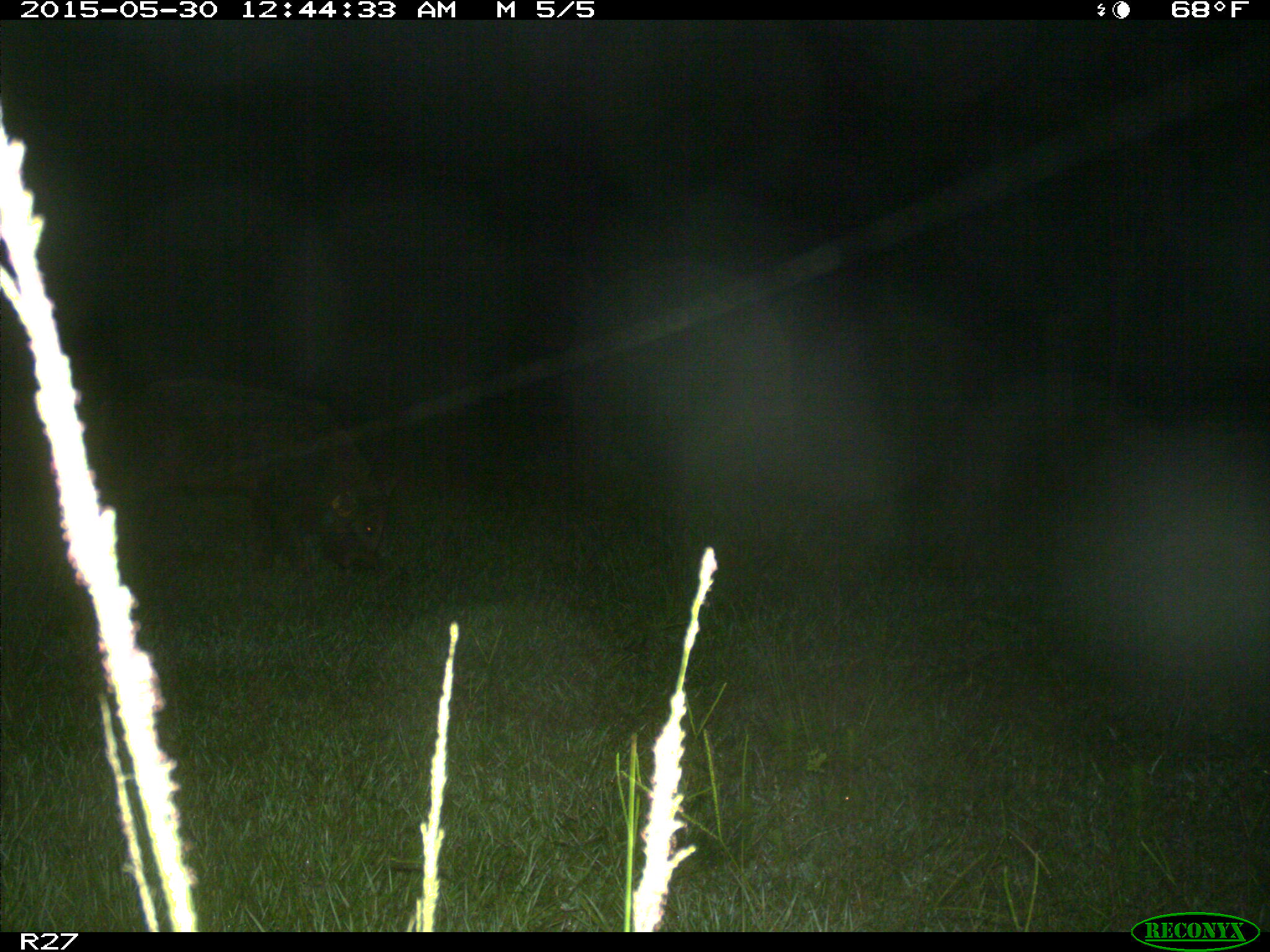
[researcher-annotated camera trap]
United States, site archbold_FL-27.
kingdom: Animalia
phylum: Chordata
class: Mammalia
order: Artiodactyla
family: Suidae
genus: Sus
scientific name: Sus scrofa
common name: wild boar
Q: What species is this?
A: Sus scrofa (wild boar).